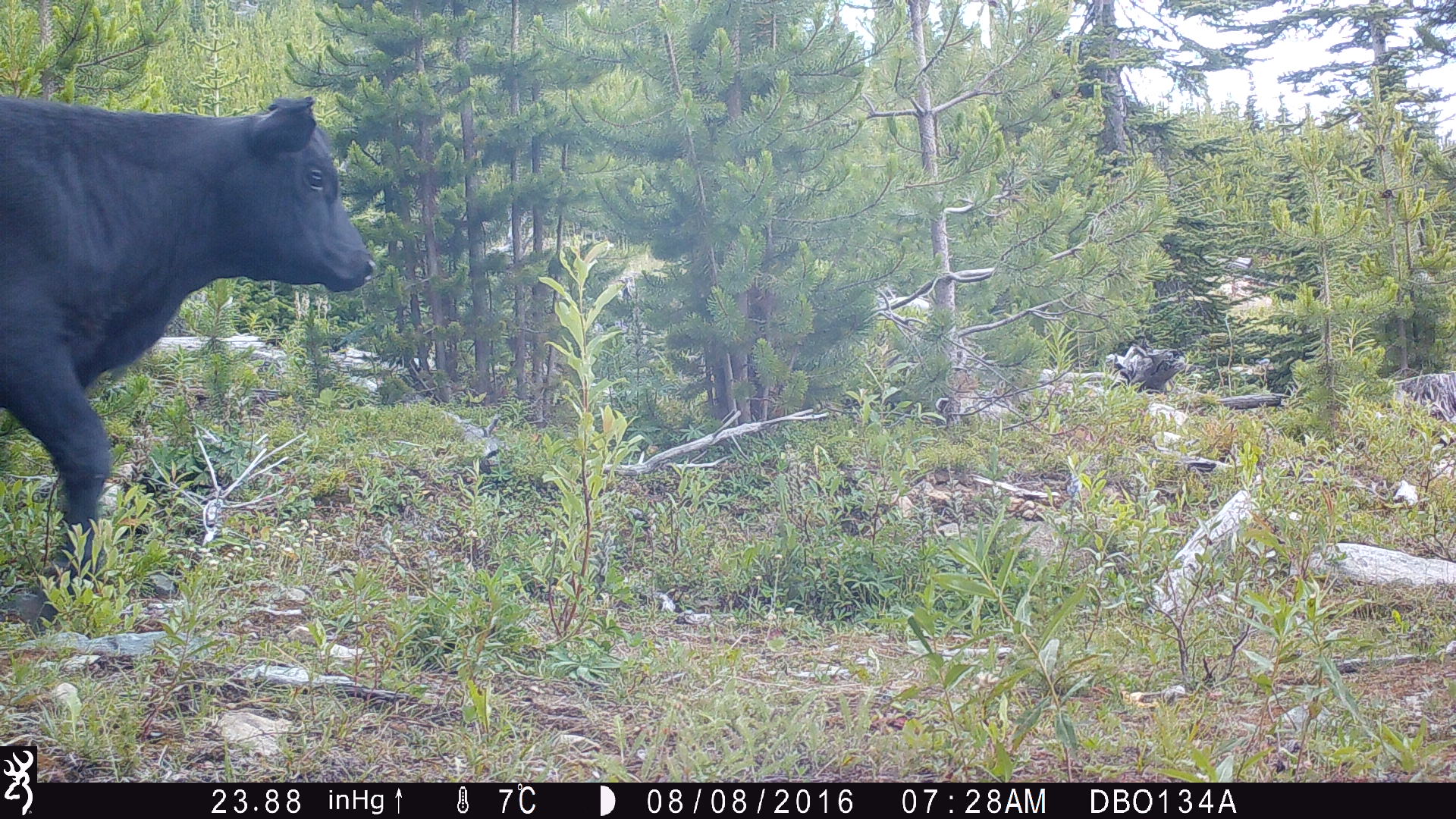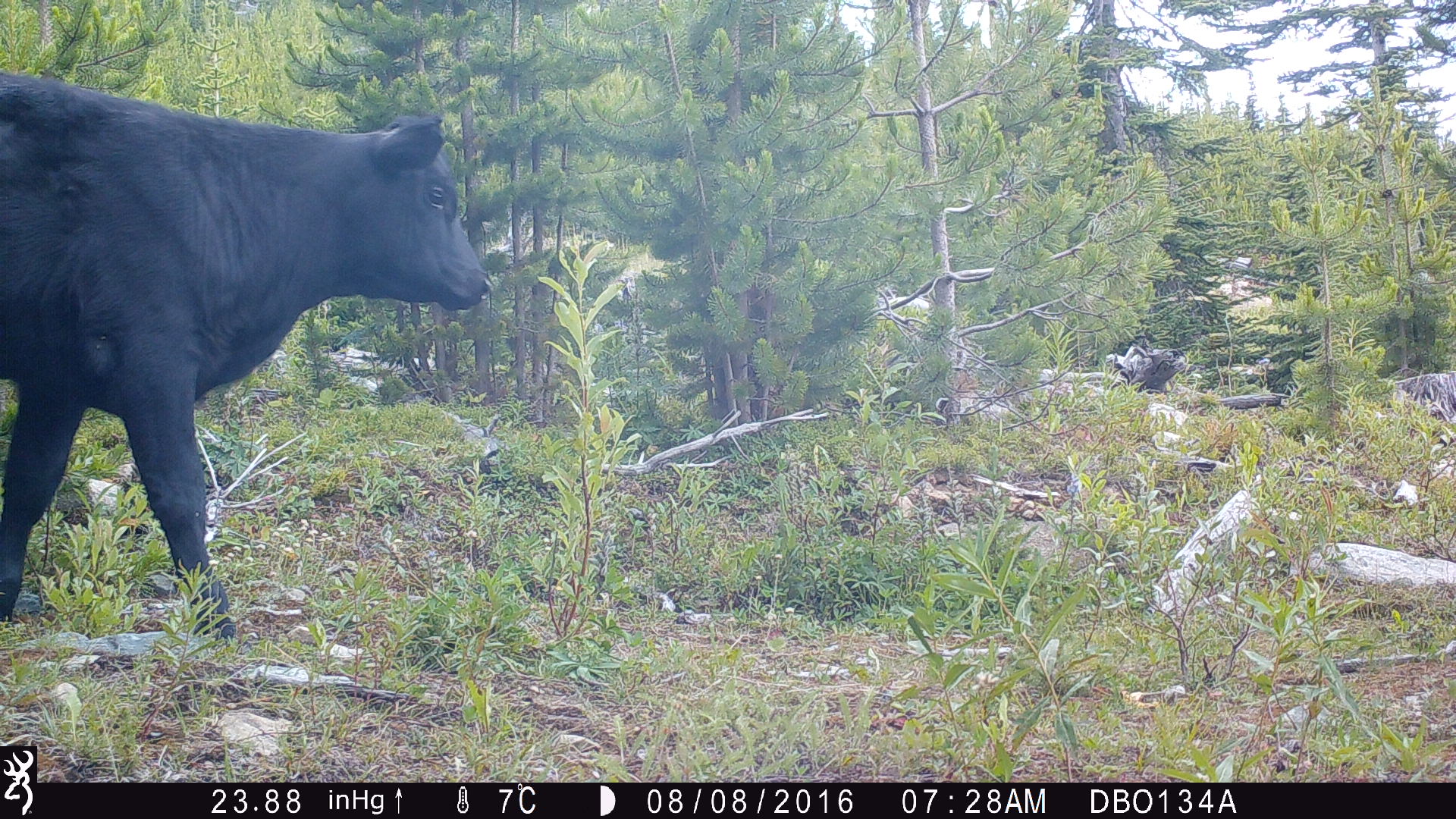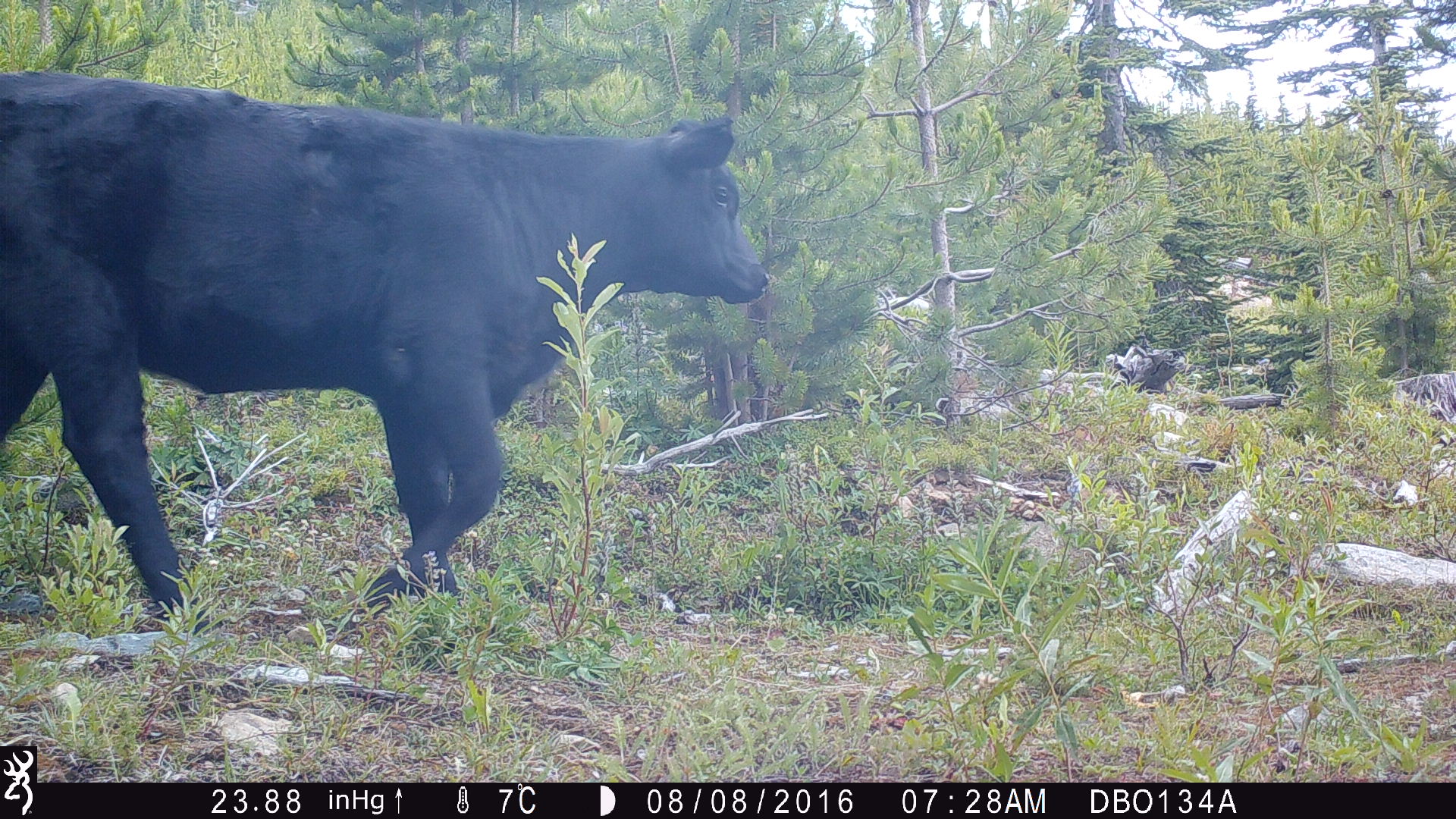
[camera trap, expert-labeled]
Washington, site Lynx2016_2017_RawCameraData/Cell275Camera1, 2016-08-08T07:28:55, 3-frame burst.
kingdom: Animalia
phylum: Chordata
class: Mammalia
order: Artiodactyla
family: Bovidae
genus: Bos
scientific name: Bos taurus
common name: domestic cattle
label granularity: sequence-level